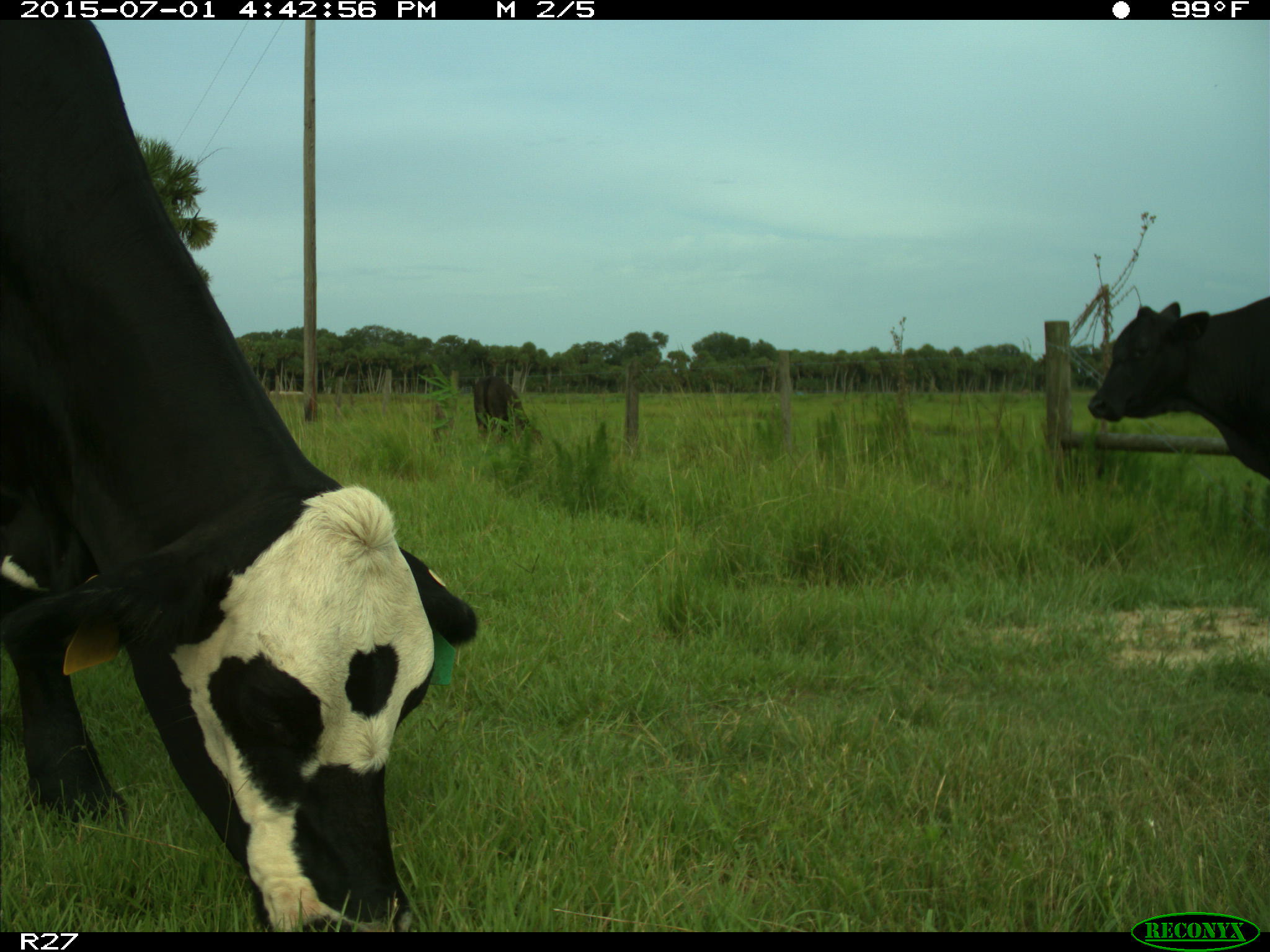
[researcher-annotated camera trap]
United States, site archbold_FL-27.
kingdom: Animalia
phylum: Chordata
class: Mammalia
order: Artiodactyla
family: Bovidae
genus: Bos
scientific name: Bos taurus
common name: domestic cow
Bos taurus (domestic cow).